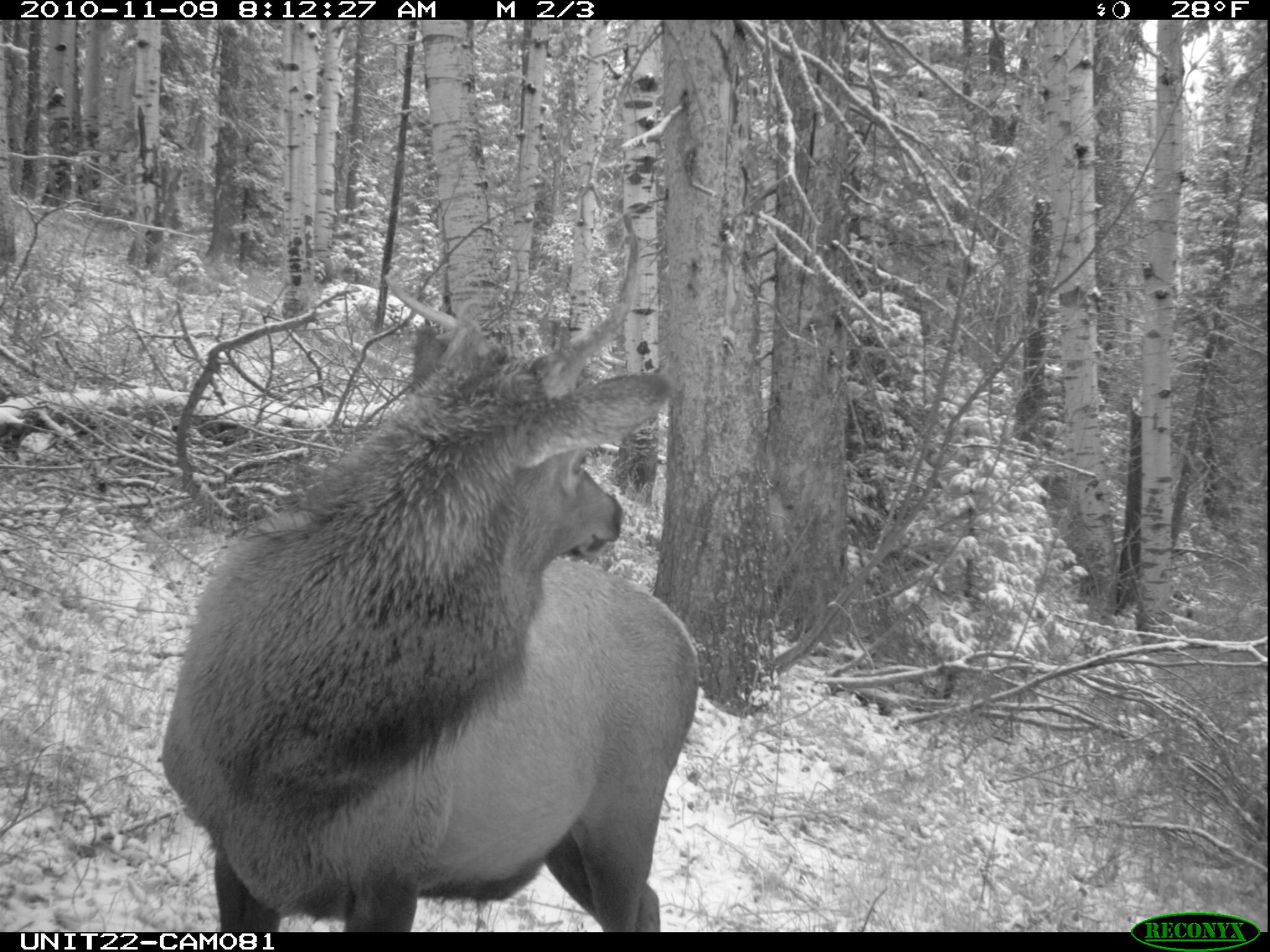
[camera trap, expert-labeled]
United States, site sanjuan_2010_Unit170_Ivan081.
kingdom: Animalia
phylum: Chordata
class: Mammalia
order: Artiodactyla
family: Cervidae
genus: Cervus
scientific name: Cervus elaphus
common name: red deer